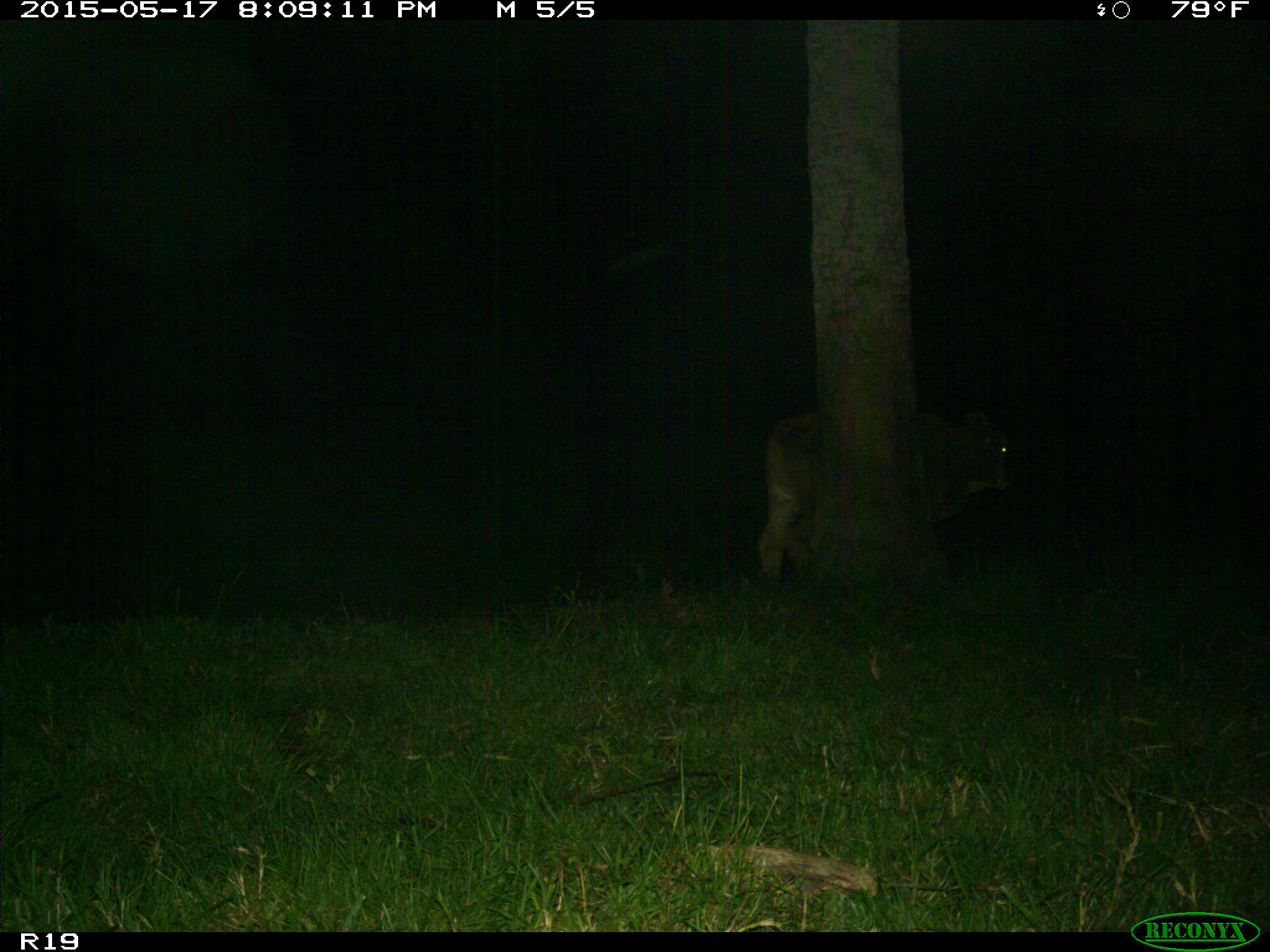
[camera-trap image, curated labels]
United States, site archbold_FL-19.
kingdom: Animalia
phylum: Chordata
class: Mammalia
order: Artiodactyla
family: Bovidae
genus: Bos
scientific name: Bos taurus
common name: domestic cow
Bos taurus (domestic cow).